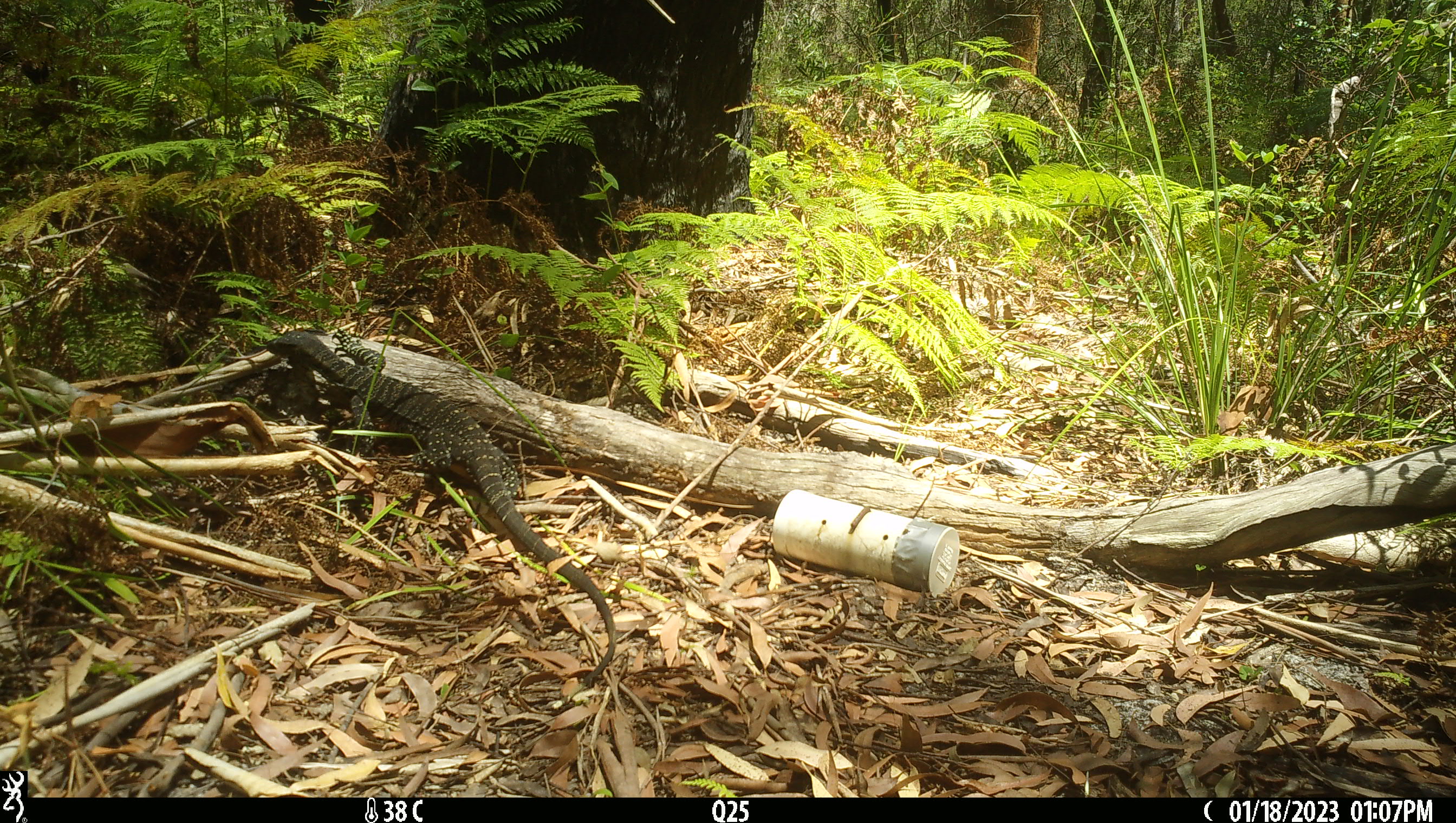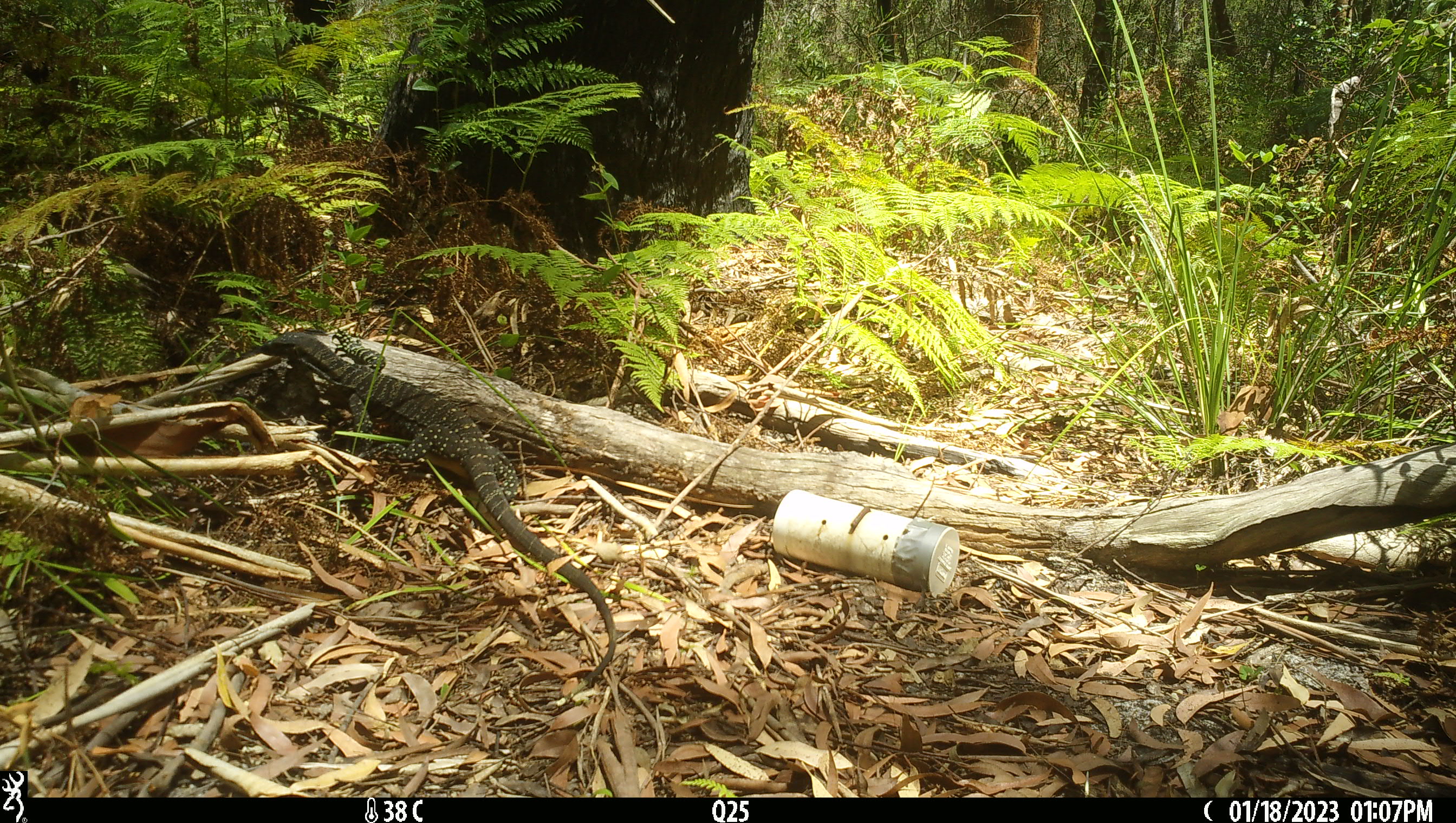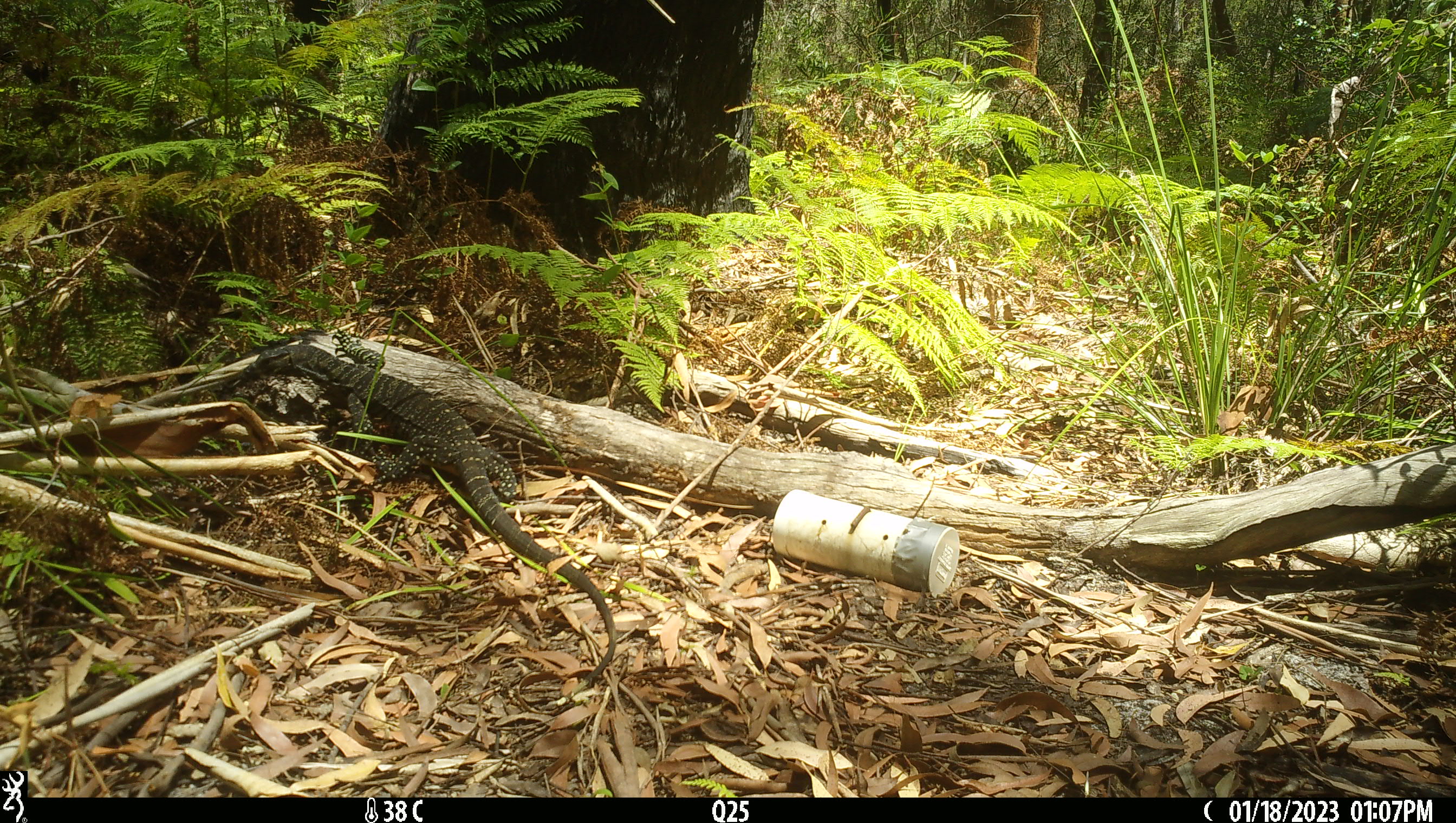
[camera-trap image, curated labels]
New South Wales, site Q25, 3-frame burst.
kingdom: Animalia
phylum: Chordata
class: Reptilia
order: Squamata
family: Varanidae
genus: Varanus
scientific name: Varanus varius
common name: lace monitor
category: goanna